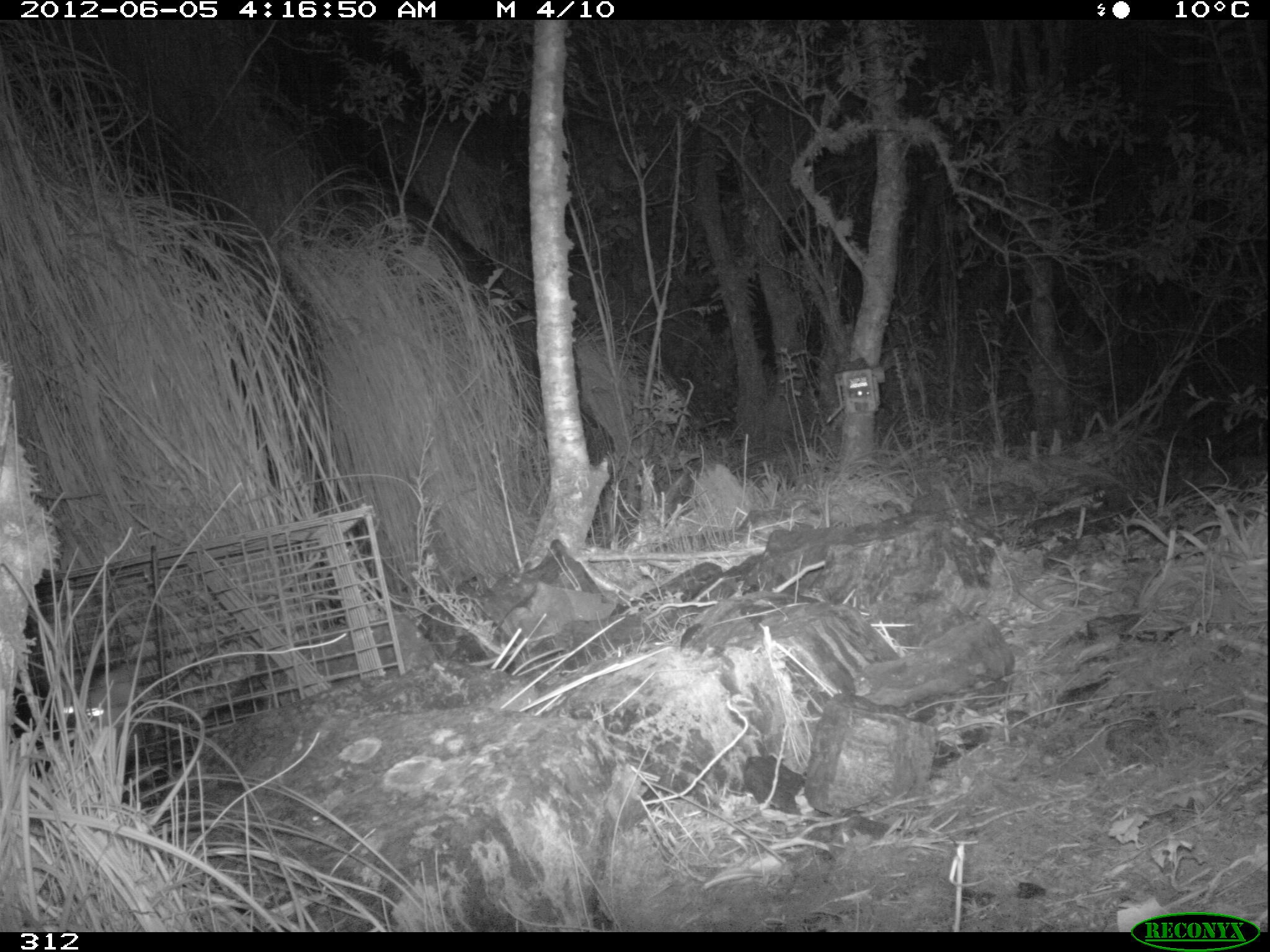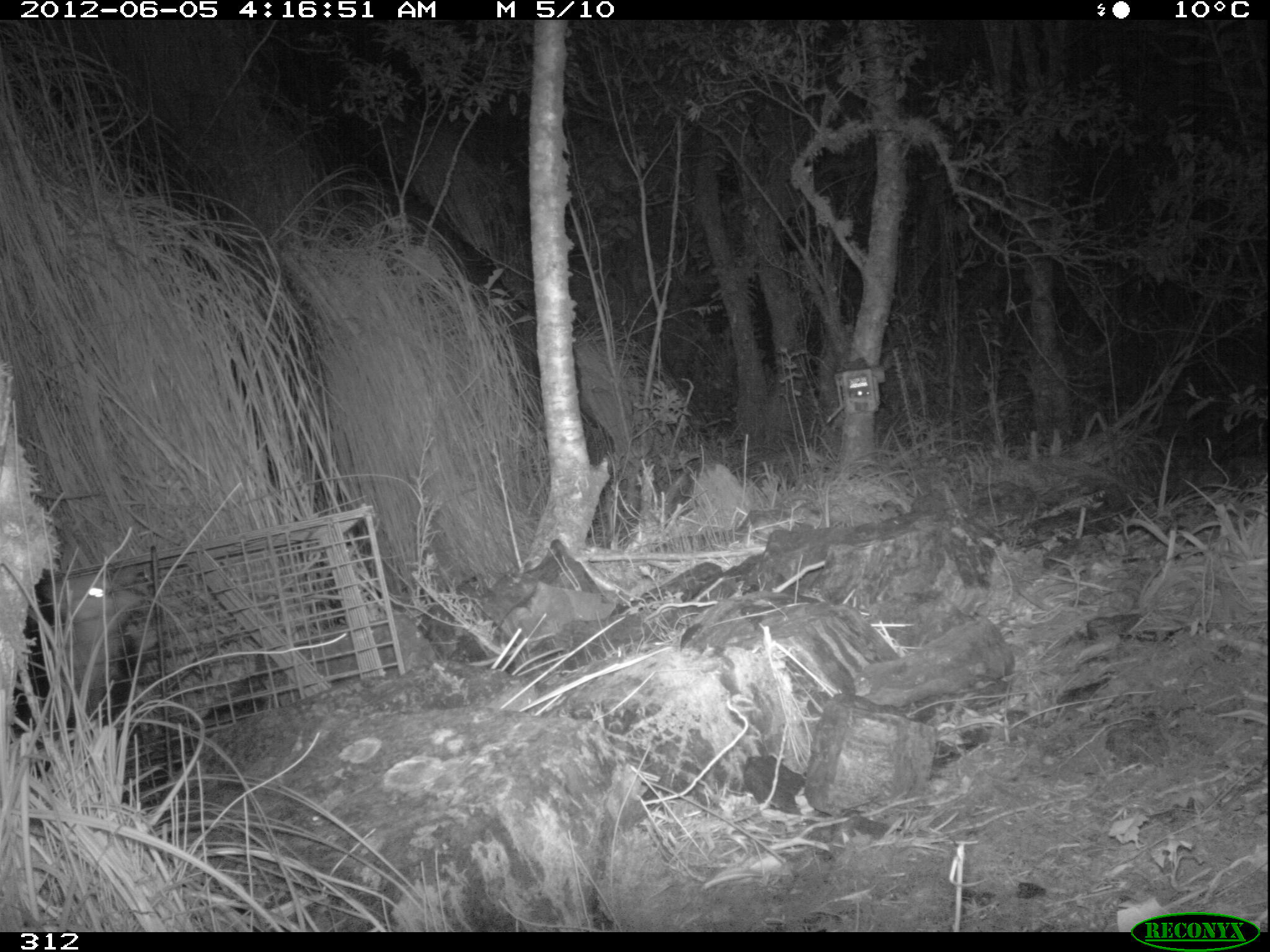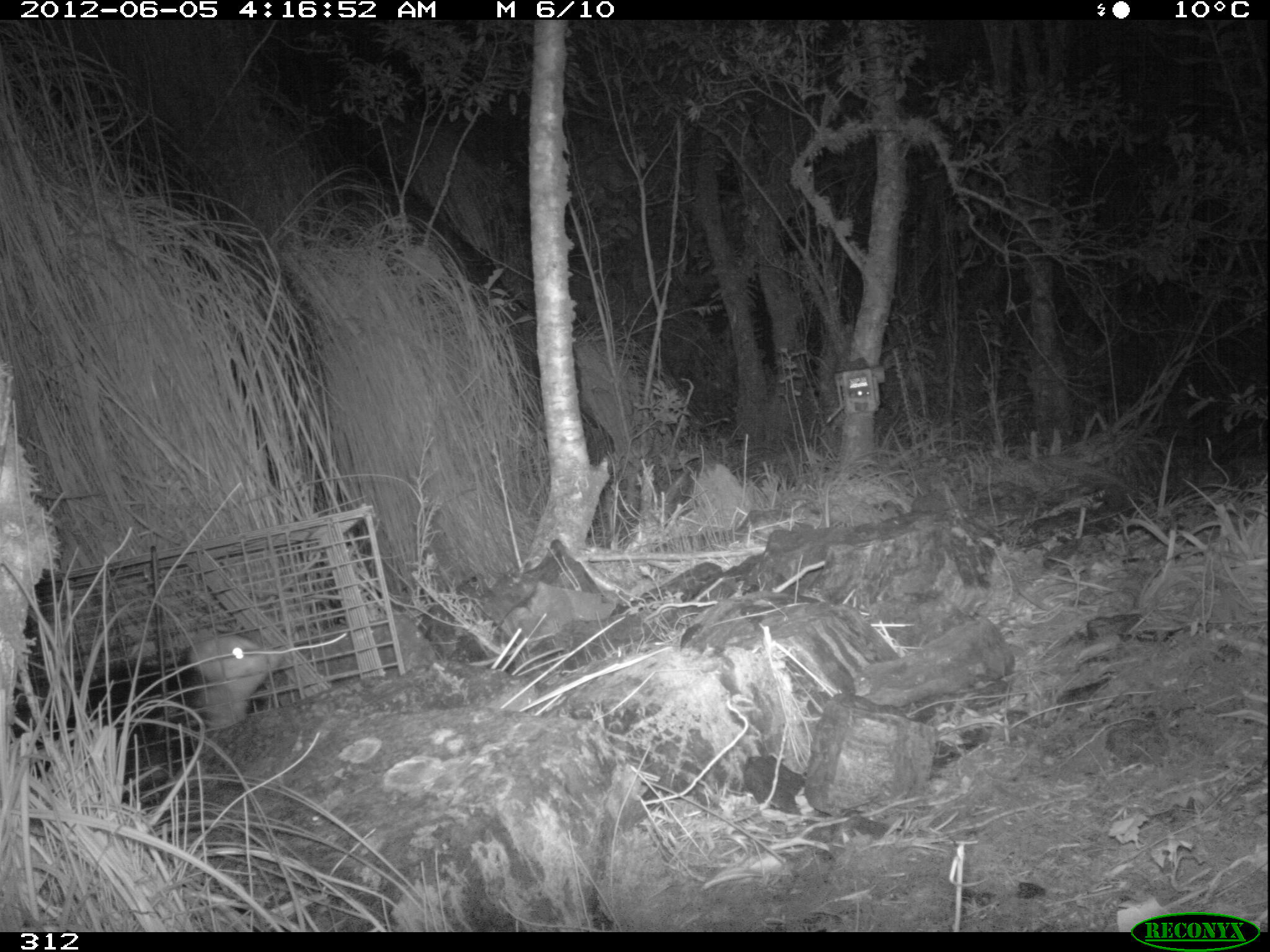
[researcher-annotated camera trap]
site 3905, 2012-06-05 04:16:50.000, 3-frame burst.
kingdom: Animalia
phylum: Chordata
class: Mammalia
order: Didelphimorphia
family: Didelphidae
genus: Didelphis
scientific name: Didelphis pernigra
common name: andean white-eared opossum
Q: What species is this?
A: Didelphis pernigra (andean white-eared opossum).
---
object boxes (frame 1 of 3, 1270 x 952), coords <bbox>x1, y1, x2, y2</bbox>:
didelphis pernigra: <bbox>12, 656, 152, 780</bbox>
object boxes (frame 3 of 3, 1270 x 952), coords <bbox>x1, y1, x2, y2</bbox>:
didelphis pernigra: <bbox>9, 630, 290, 802</bbox>